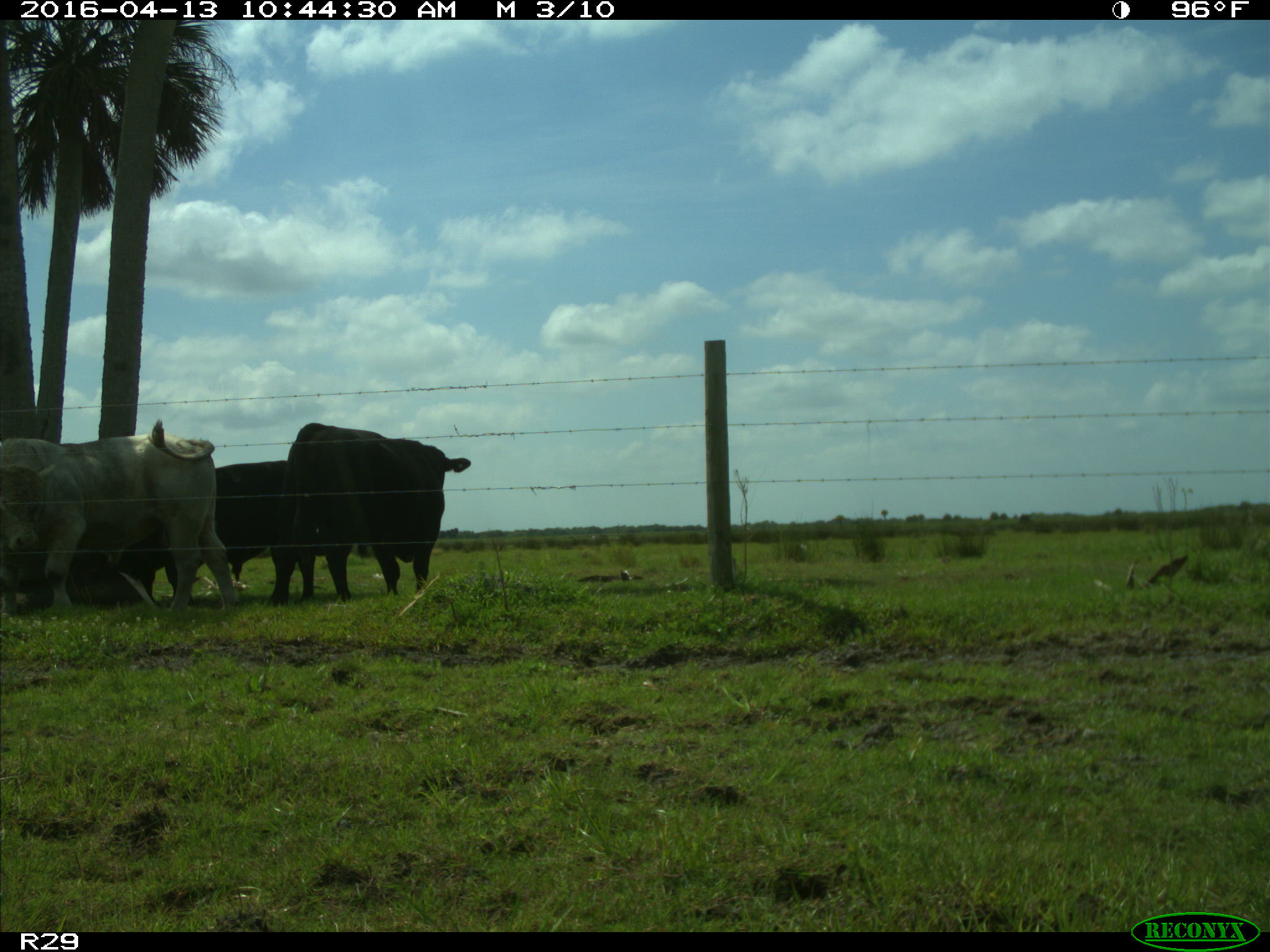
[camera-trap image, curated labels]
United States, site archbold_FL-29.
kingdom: Animalia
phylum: Chordata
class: Mammalia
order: Artiodactyla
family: Bovidae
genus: Bos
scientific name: Bos taurus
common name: domestic cow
Bos taurus (domestic cow).